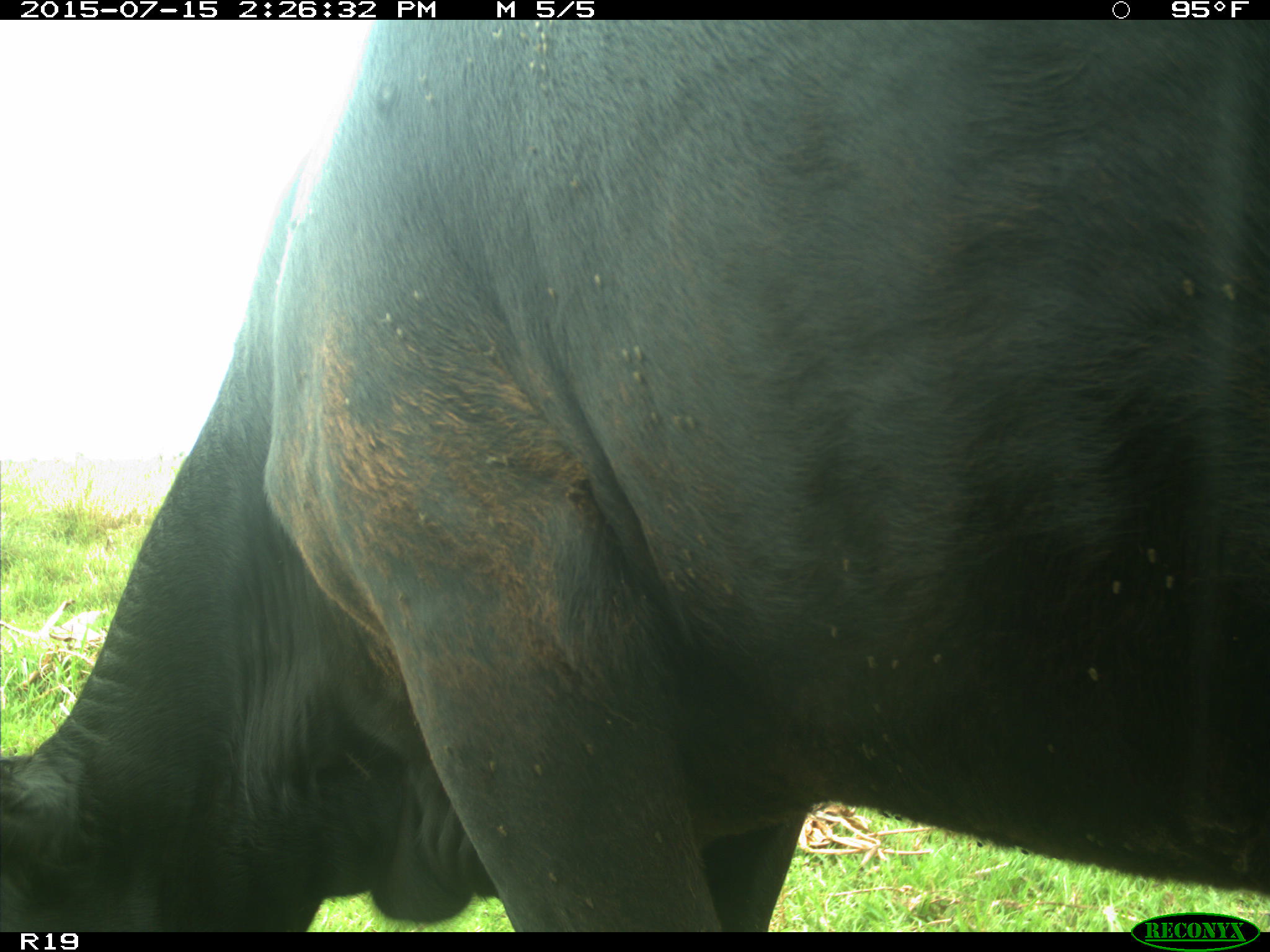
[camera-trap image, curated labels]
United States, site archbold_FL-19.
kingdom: Animalia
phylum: Chordata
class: Mammalia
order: Artiodactyla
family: Bovidae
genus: Bos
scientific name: Bos taurus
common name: domestic cow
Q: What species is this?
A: Bos taurus (domestic cow).